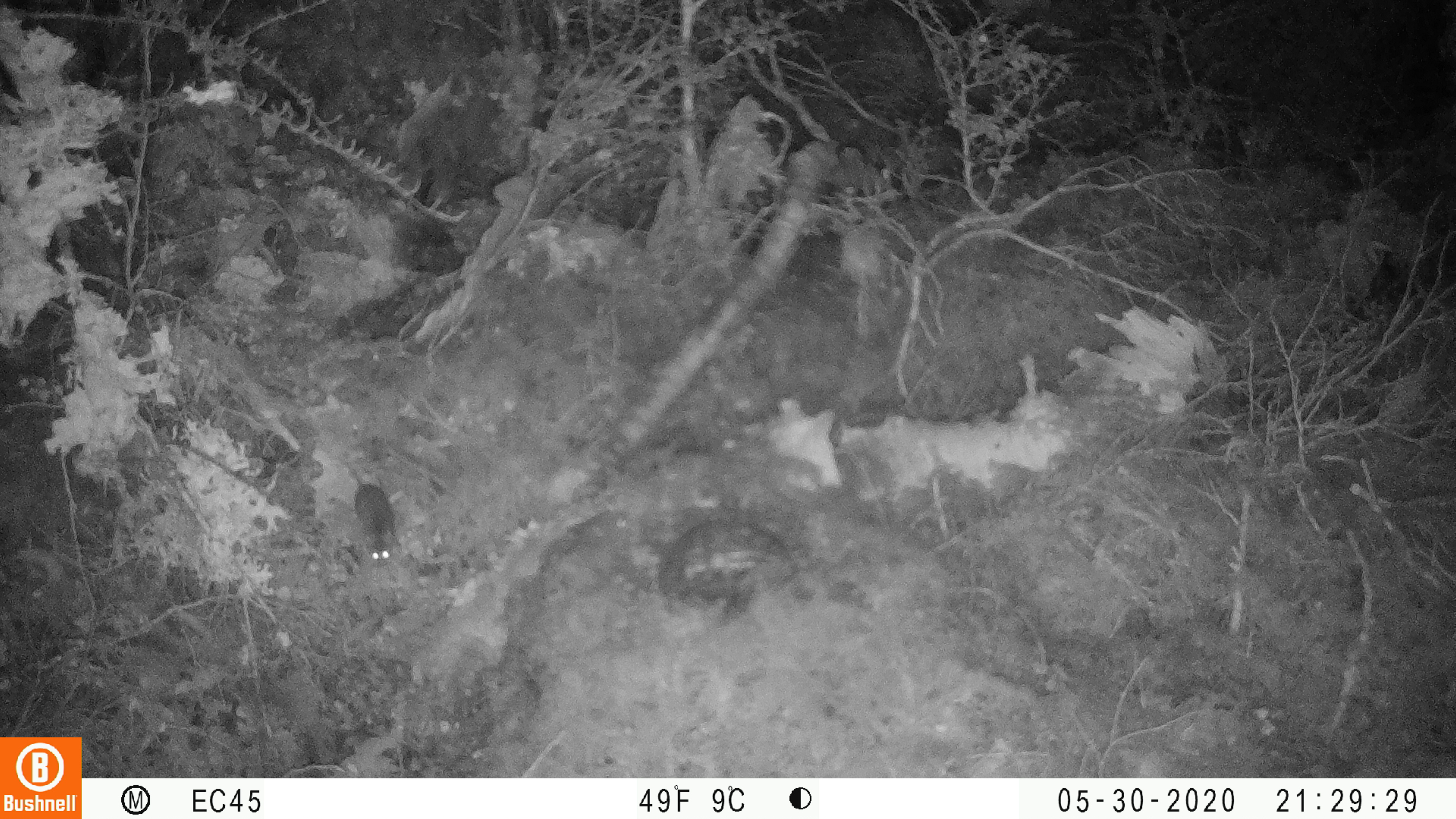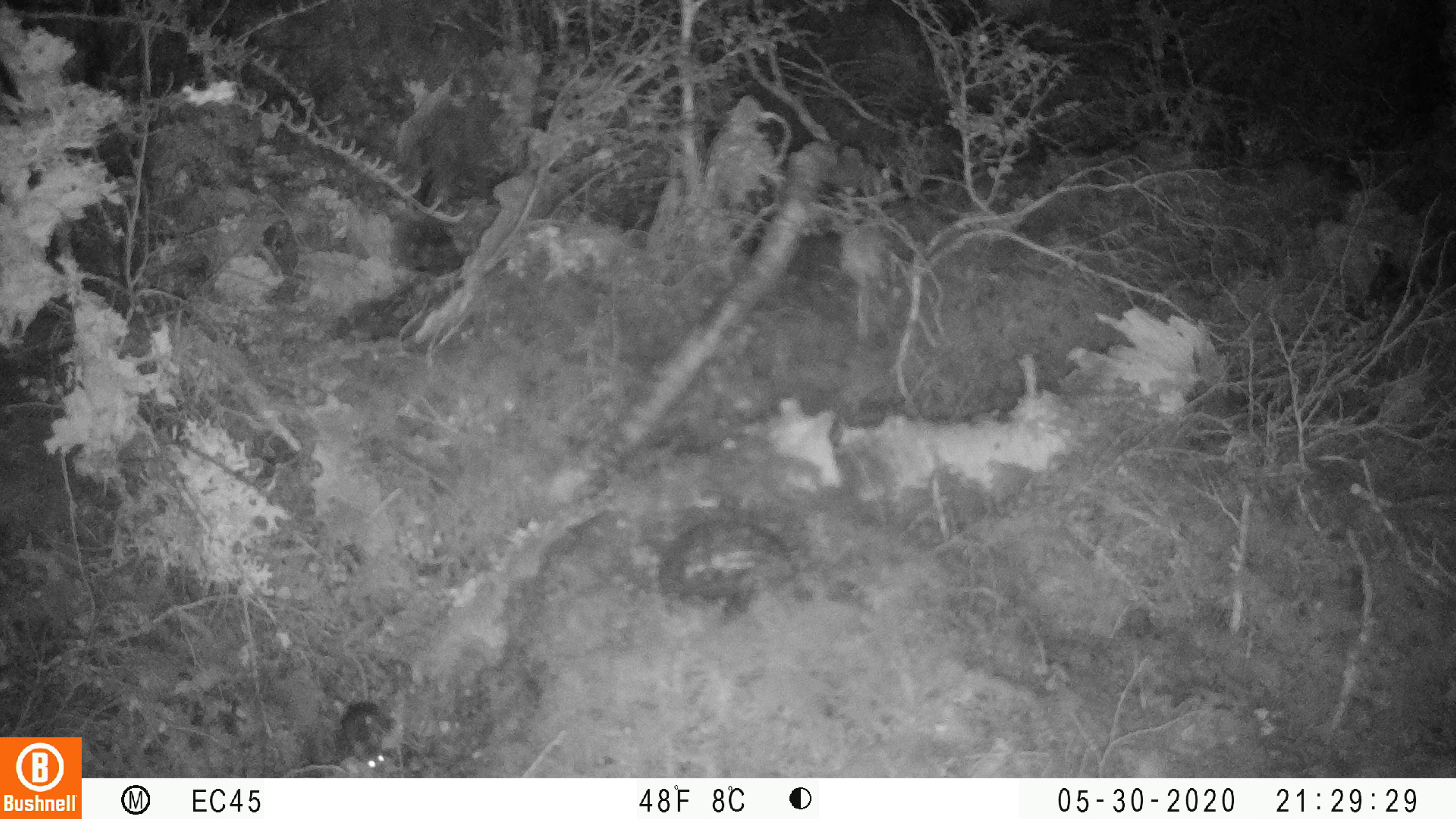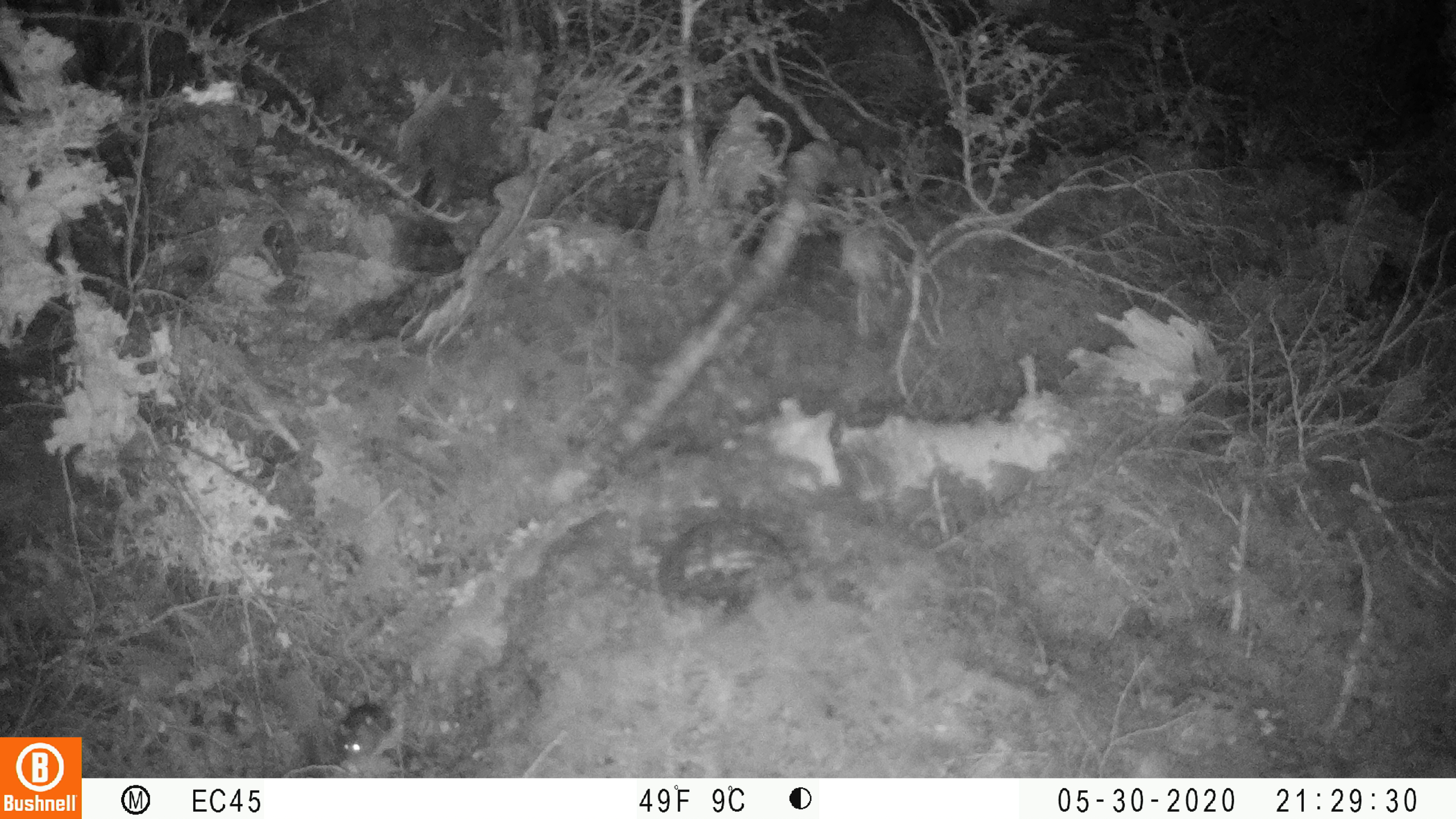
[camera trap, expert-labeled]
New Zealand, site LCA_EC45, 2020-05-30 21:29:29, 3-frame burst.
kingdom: Animalia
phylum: Chordata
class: Mammalia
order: Rodentia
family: Muridae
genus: Rattus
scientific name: Rattus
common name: rat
Rat (Rattus).